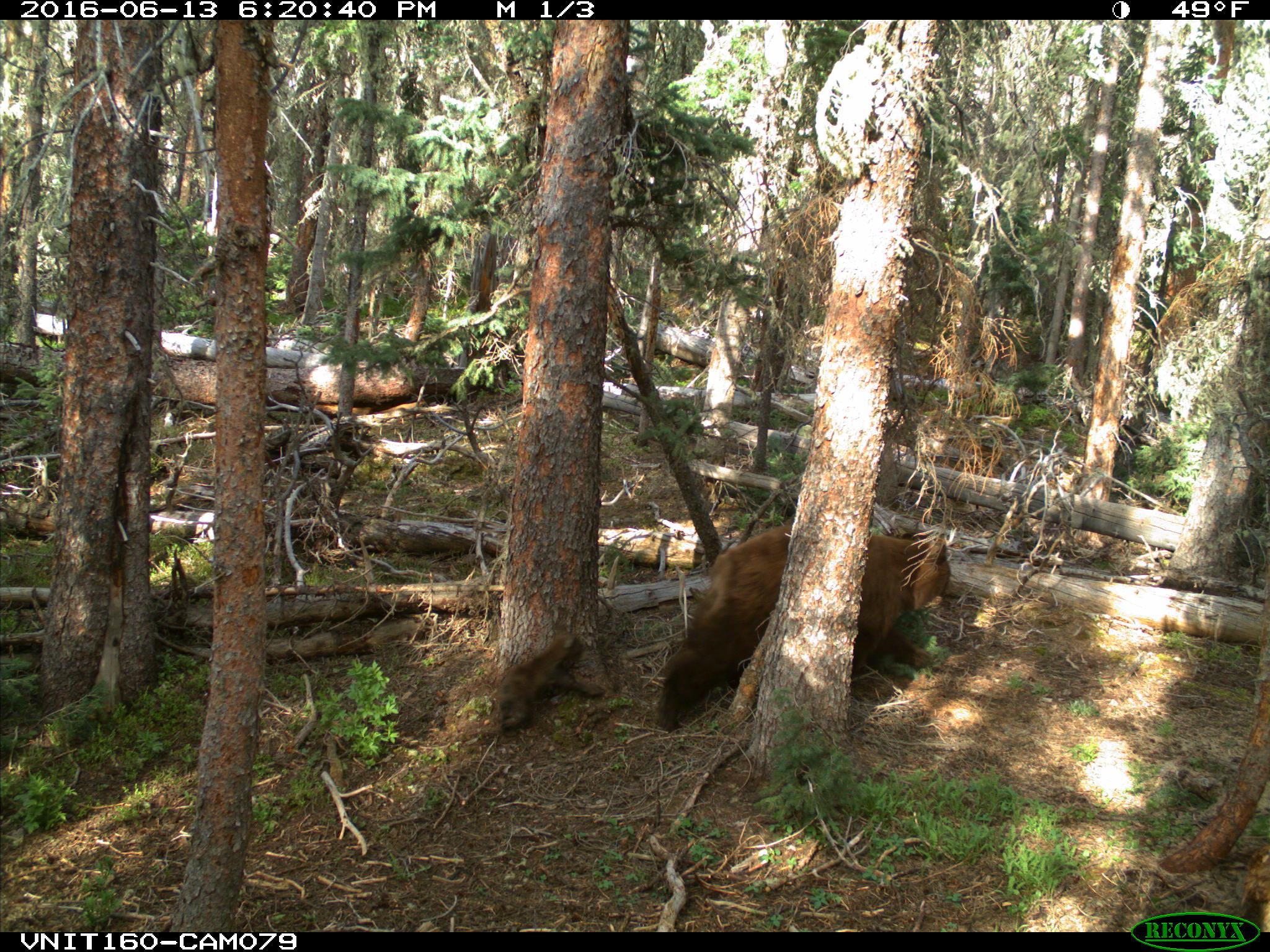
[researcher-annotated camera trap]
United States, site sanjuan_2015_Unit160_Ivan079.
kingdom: Animalia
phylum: Chordata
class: Mammalia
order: Carnivora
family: Ursidae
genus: Ursus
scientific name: Ursus americanus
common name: american black bear